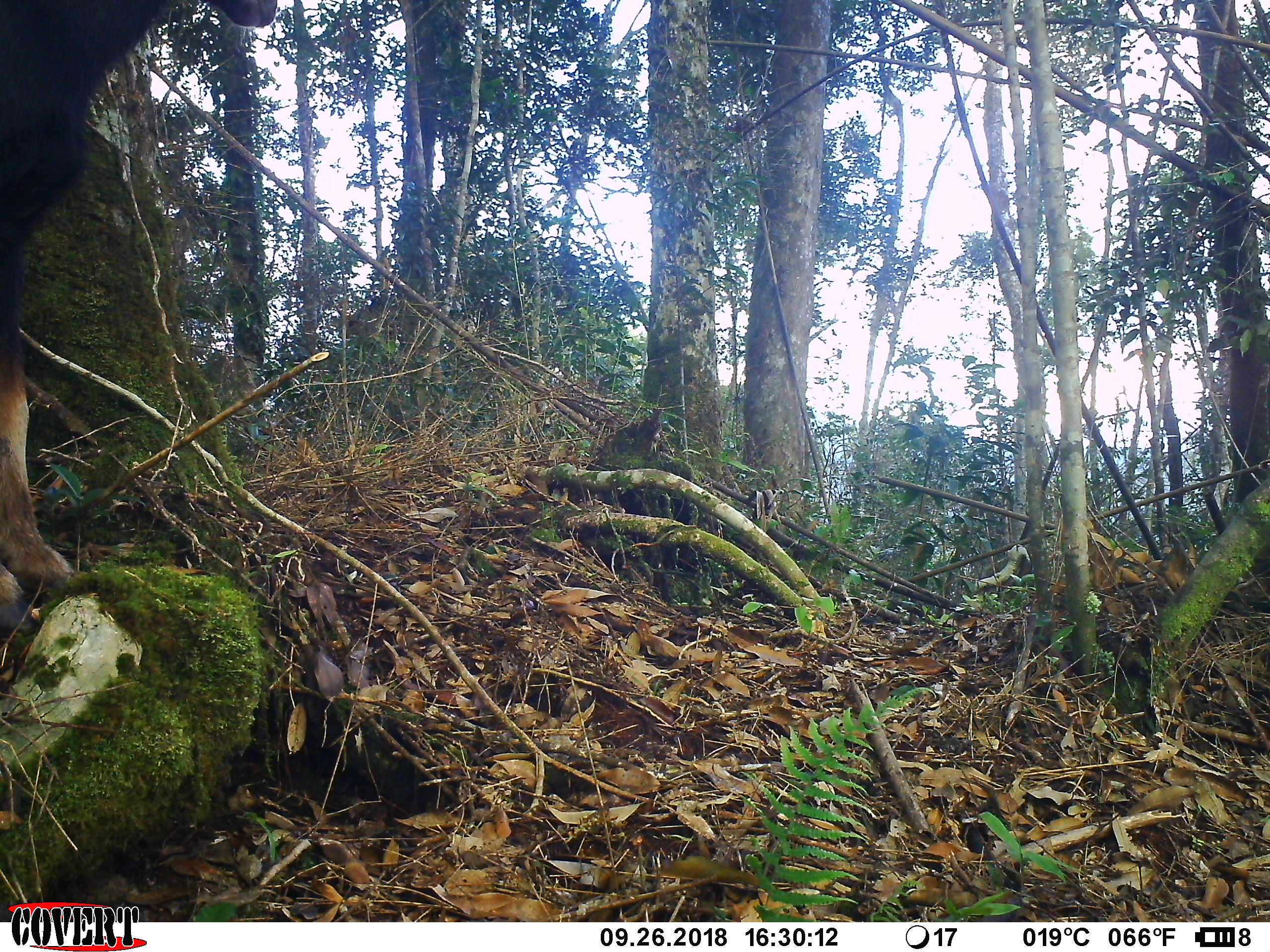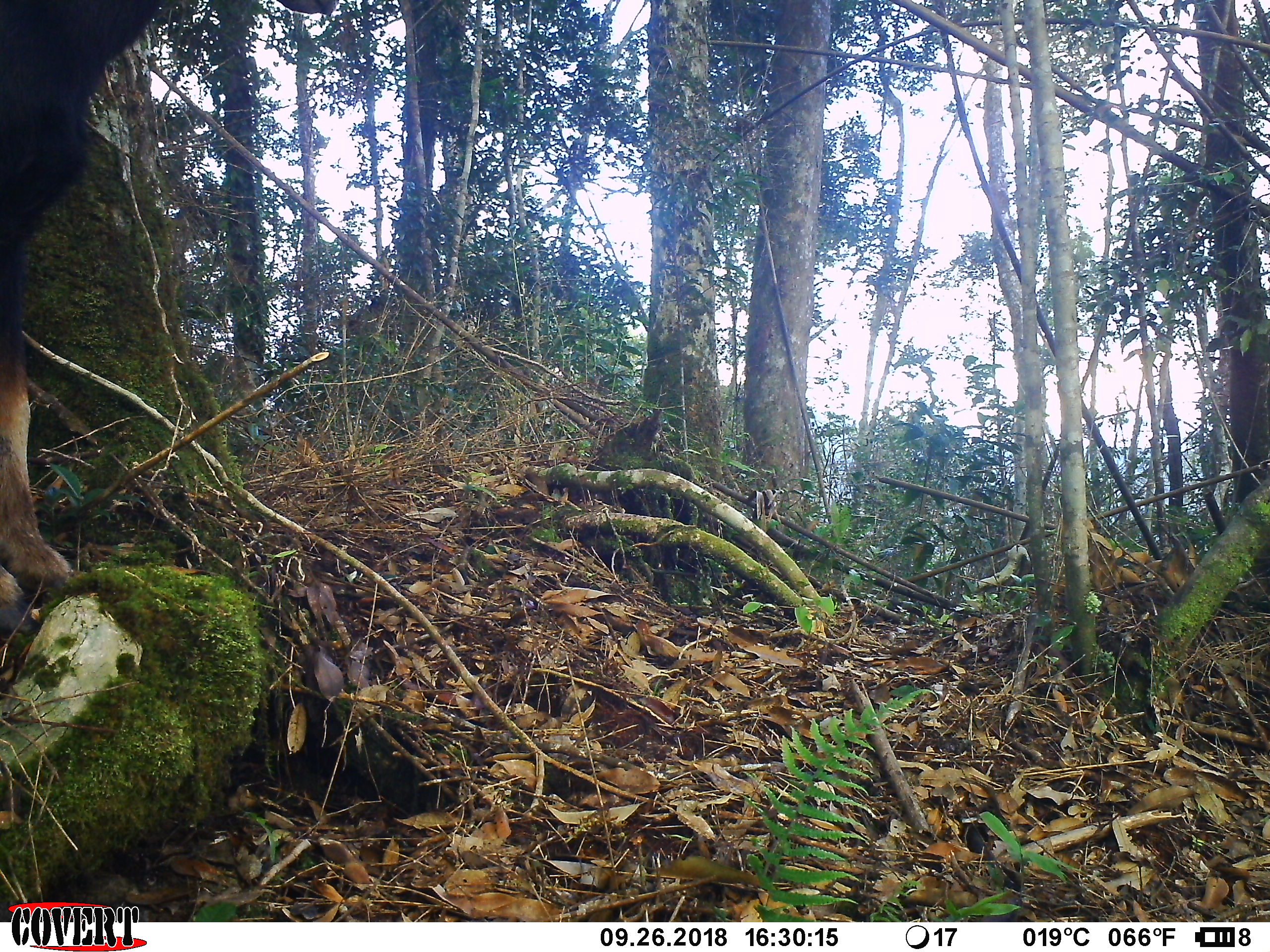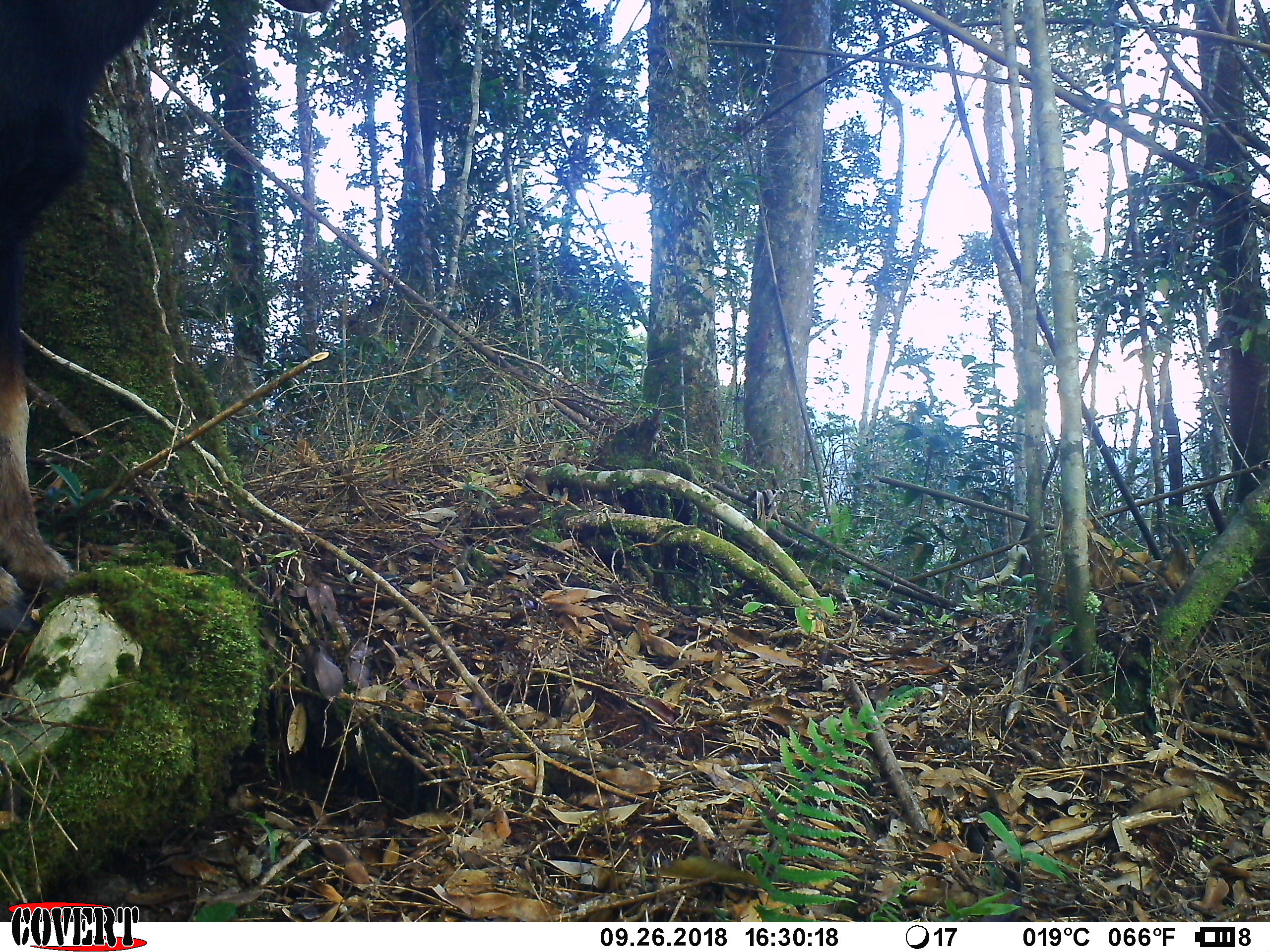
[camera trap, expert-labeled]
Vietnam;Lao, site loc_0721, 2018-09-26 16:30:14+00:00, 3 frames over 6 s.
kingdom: Animalia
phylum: Chordata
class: Mammalia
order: Artiodactyla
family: Bovidae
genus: Capricornis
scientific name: Capricornis sumatraensis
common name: chinese serow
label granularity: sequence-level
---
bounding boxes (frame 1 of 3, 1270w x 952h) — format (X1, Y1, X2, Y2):
chinese serow: (0, 0, 279, 634)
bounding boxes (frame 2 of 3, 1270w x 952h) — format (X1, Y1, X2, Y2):
chinese serow: (0, 0, 337, 634)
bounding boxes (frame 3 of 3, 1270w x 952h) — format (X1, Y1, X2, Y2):
chinese serow: (0, 0, 339, 637)